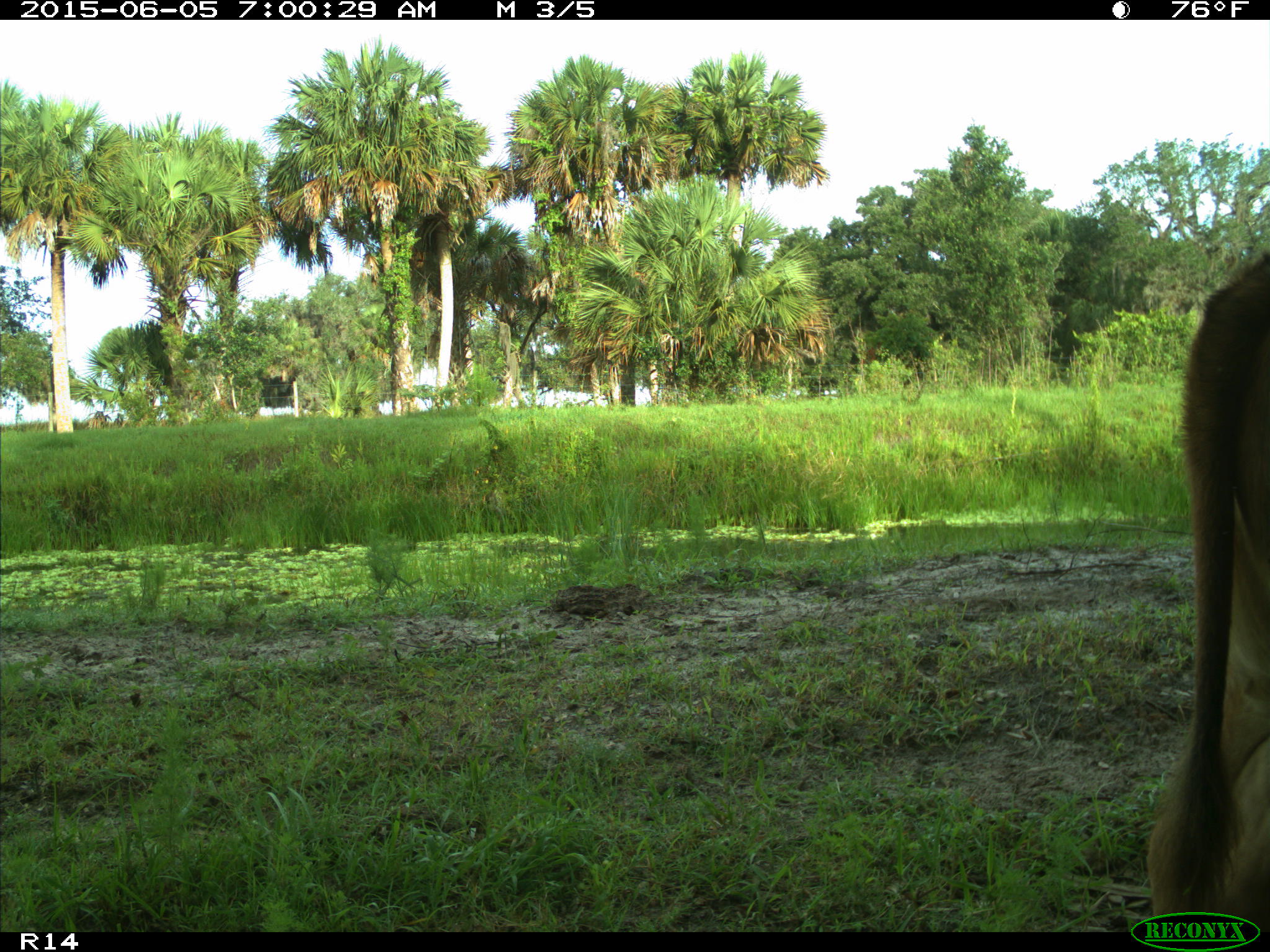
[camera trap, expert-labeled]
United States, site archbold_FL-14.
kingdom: Animalia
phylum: Chordata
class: Mammalia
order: Artiodactyla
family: Bovidae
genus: Bos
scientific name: Bos taurus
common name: domestic cow